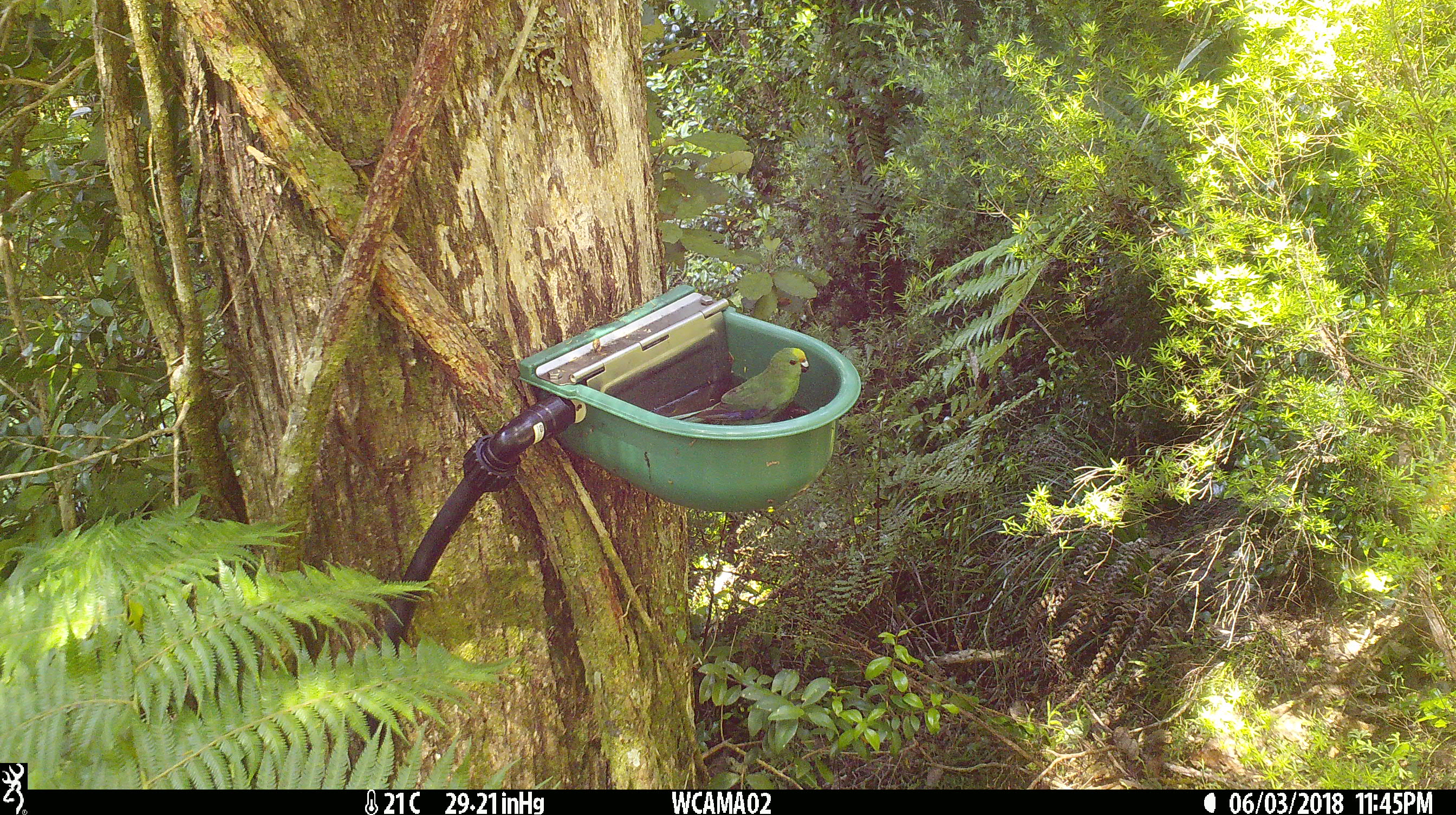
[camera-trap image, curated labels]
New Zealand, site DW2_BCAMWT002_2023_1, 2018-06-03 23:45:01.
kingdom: Animalia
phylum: Chordata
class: Aves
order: Psittaciformes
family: Psittaculidae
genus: Cyanoramphus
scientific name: Cyanoramphus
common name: parakeet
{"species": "parakeet (Cyanoramphus)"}